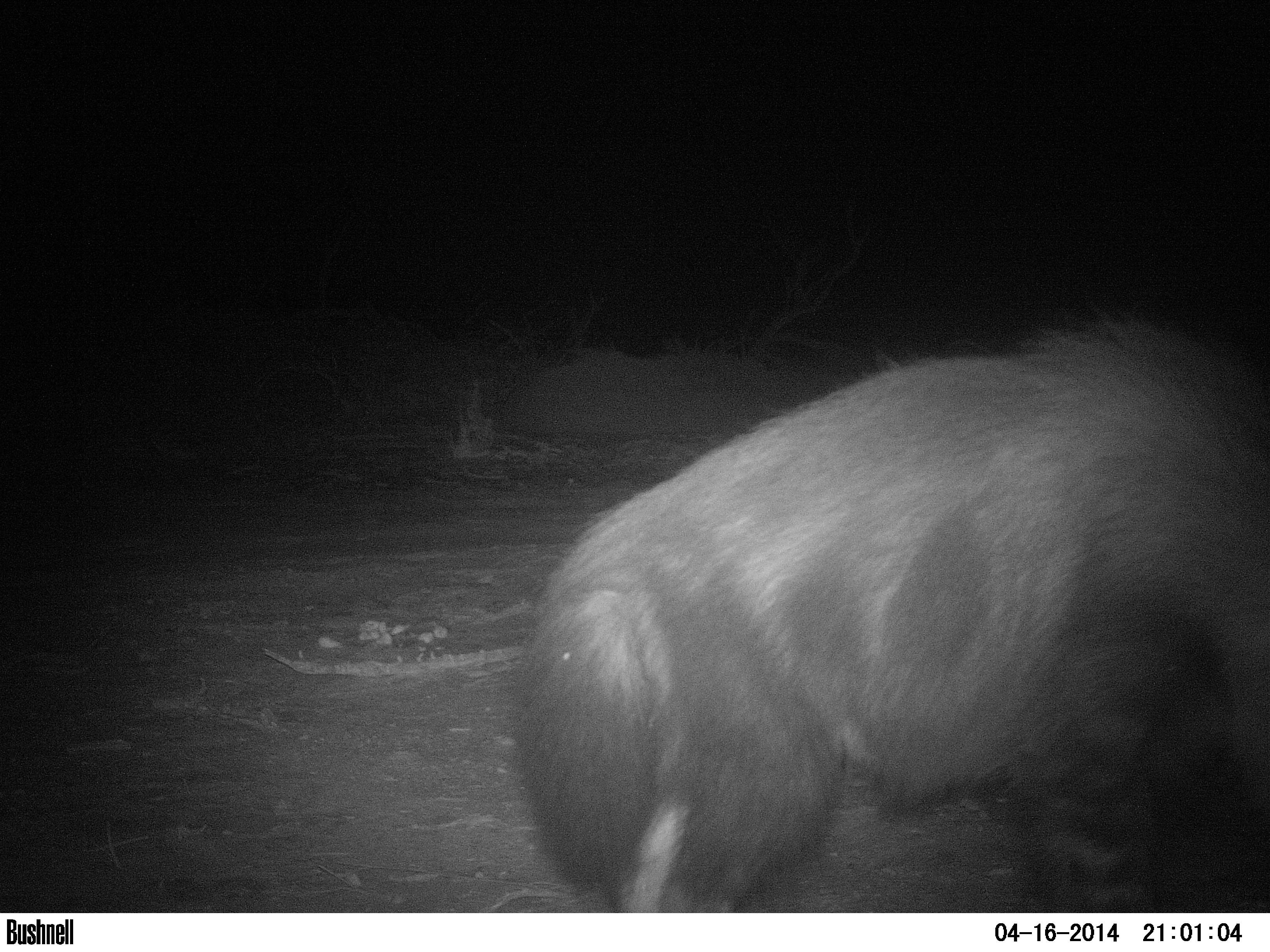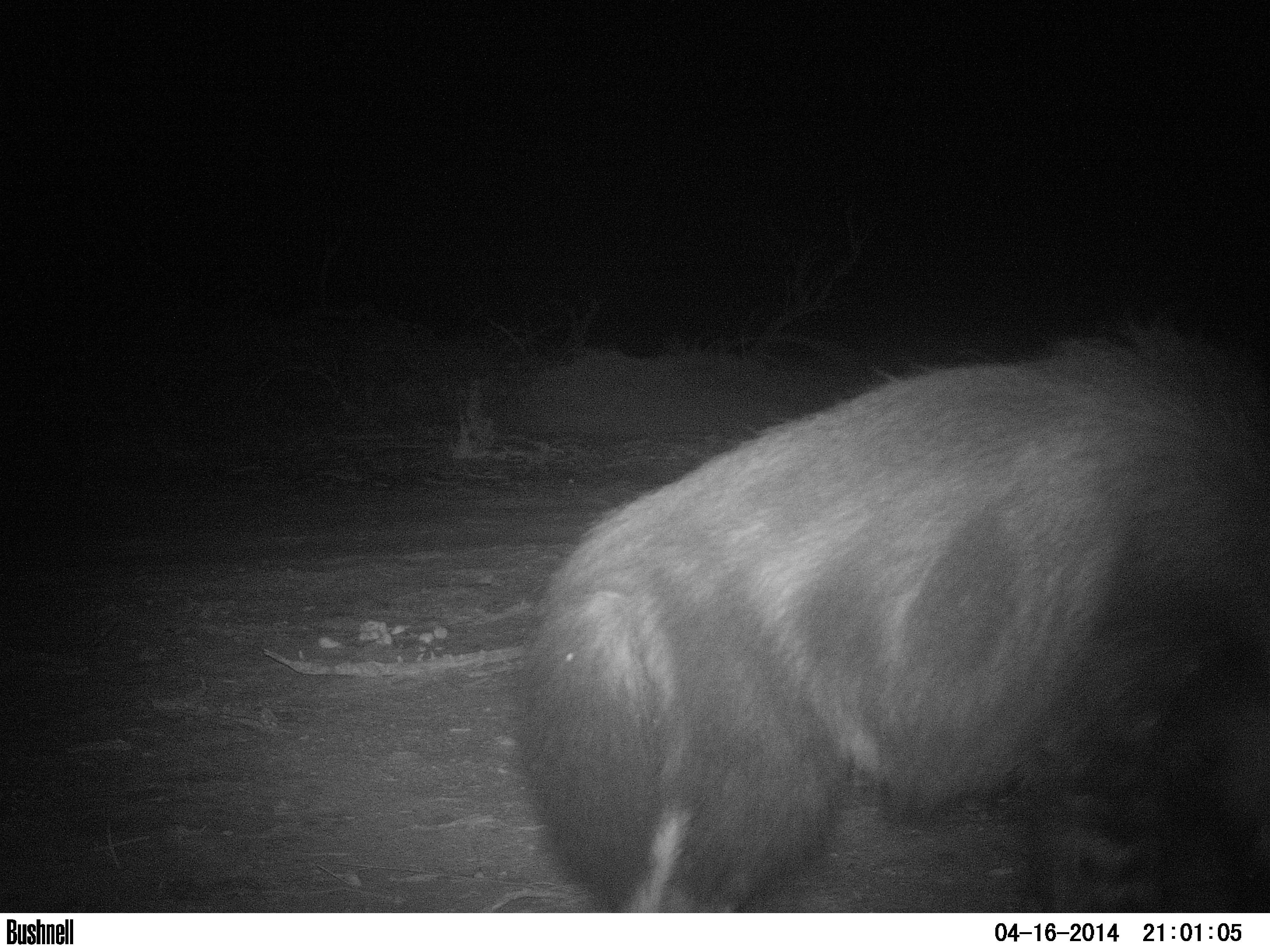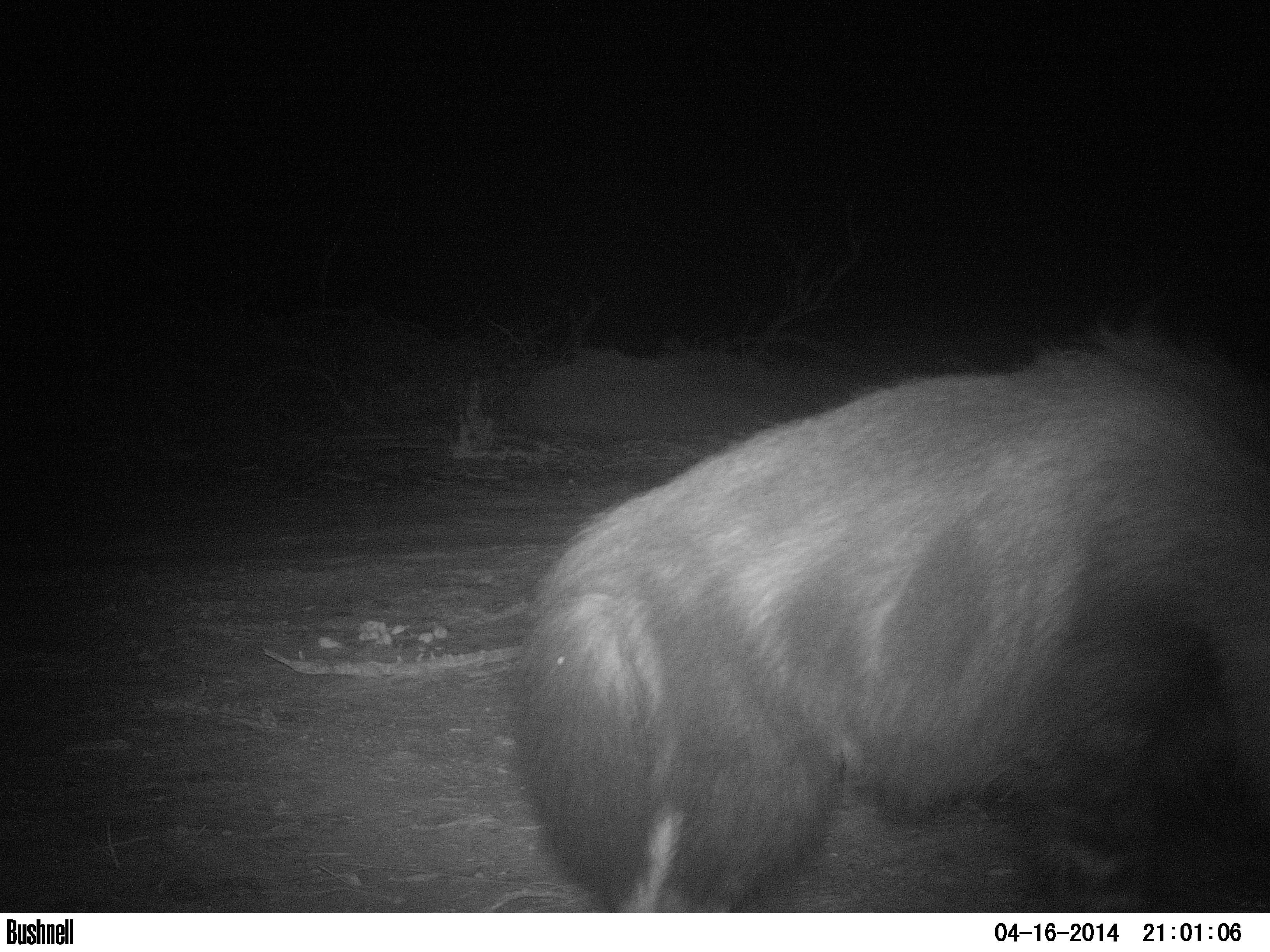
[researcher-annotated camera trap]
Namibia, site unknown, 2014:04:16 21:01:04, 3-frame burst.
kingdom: Animalia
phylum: Chordata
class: Mammalia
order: Carnivora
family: Hyaenidae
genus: Parahyaena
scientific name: Parahyaena brunnea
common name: brown hyena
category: hyaena brunnea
Hyaena brunnea (brown hyena) (Parahyaena brunnea).